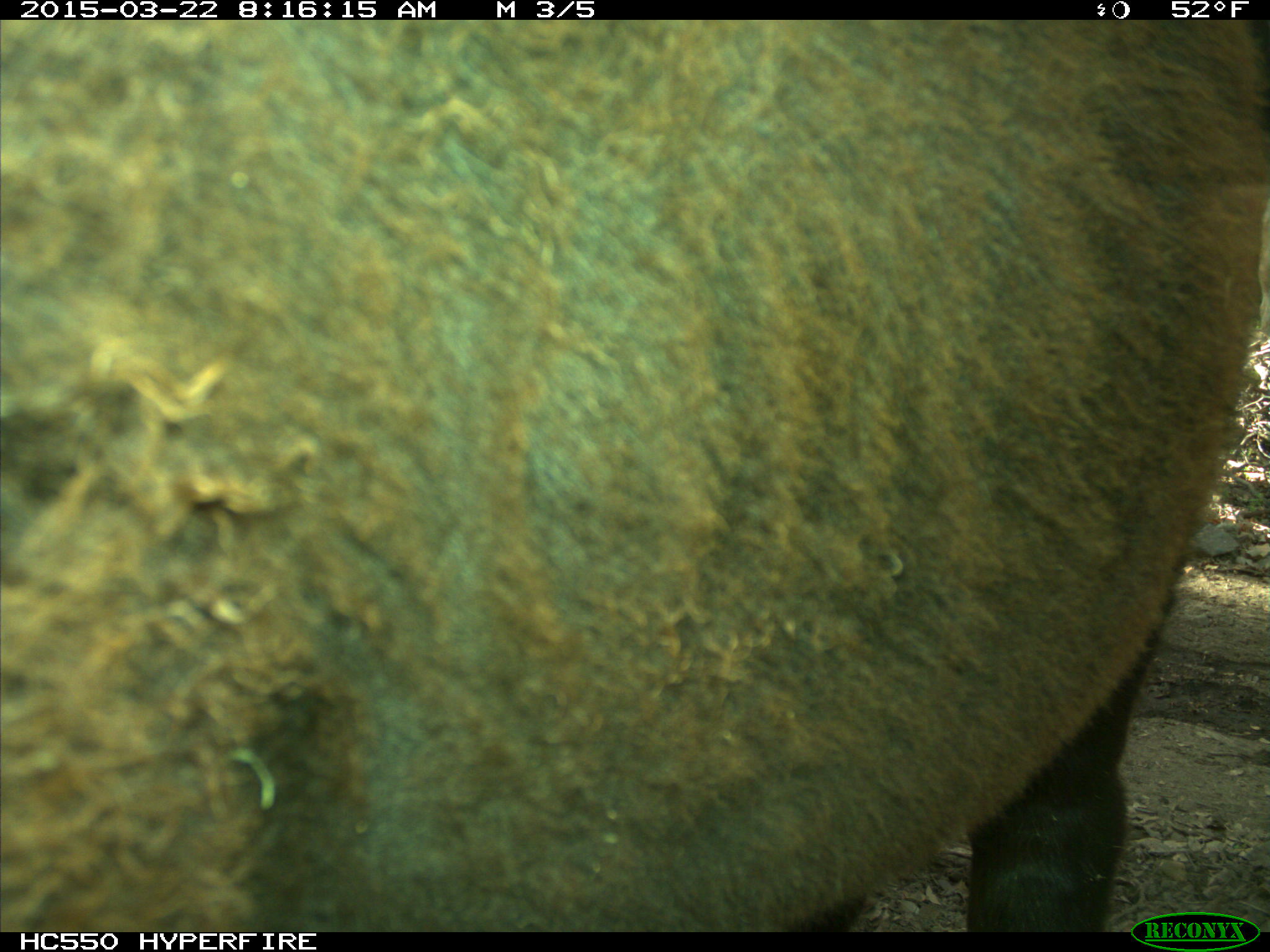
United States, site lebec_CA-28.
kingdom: Animalia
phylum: Chordata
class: Mammalia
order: Artiodactyla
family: Bovidae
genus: Bos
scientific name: Bos taurus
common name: domestic cow